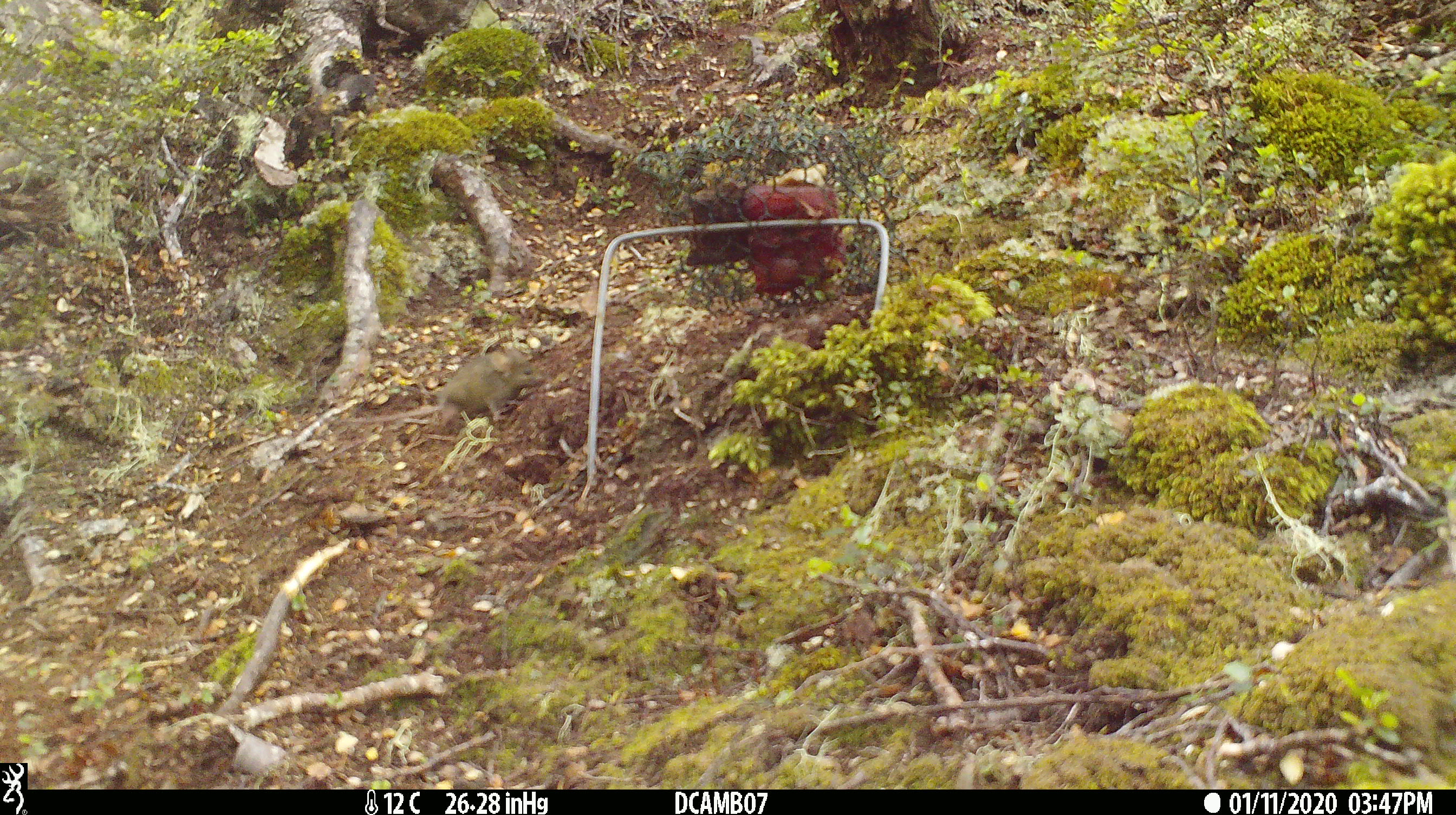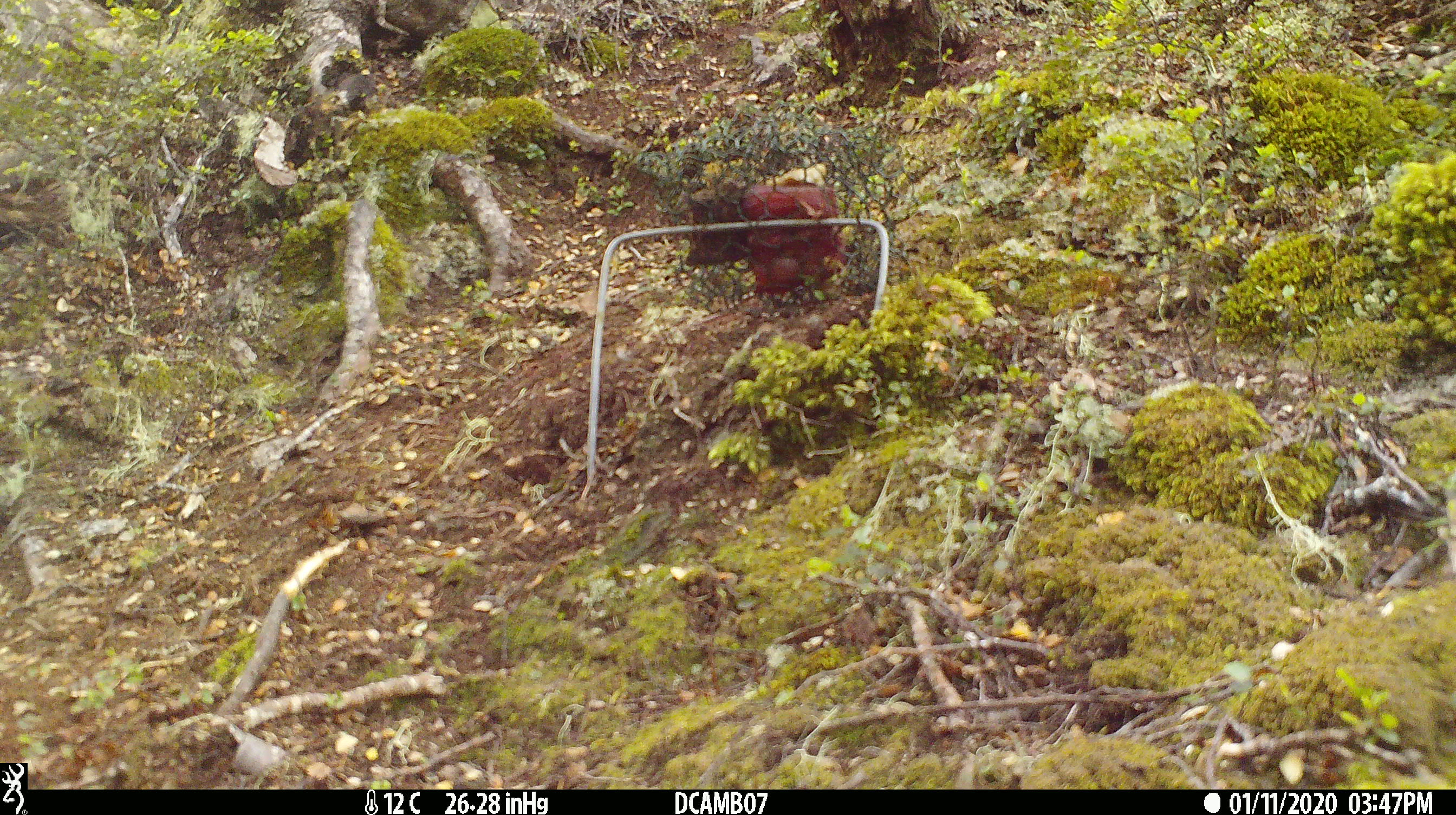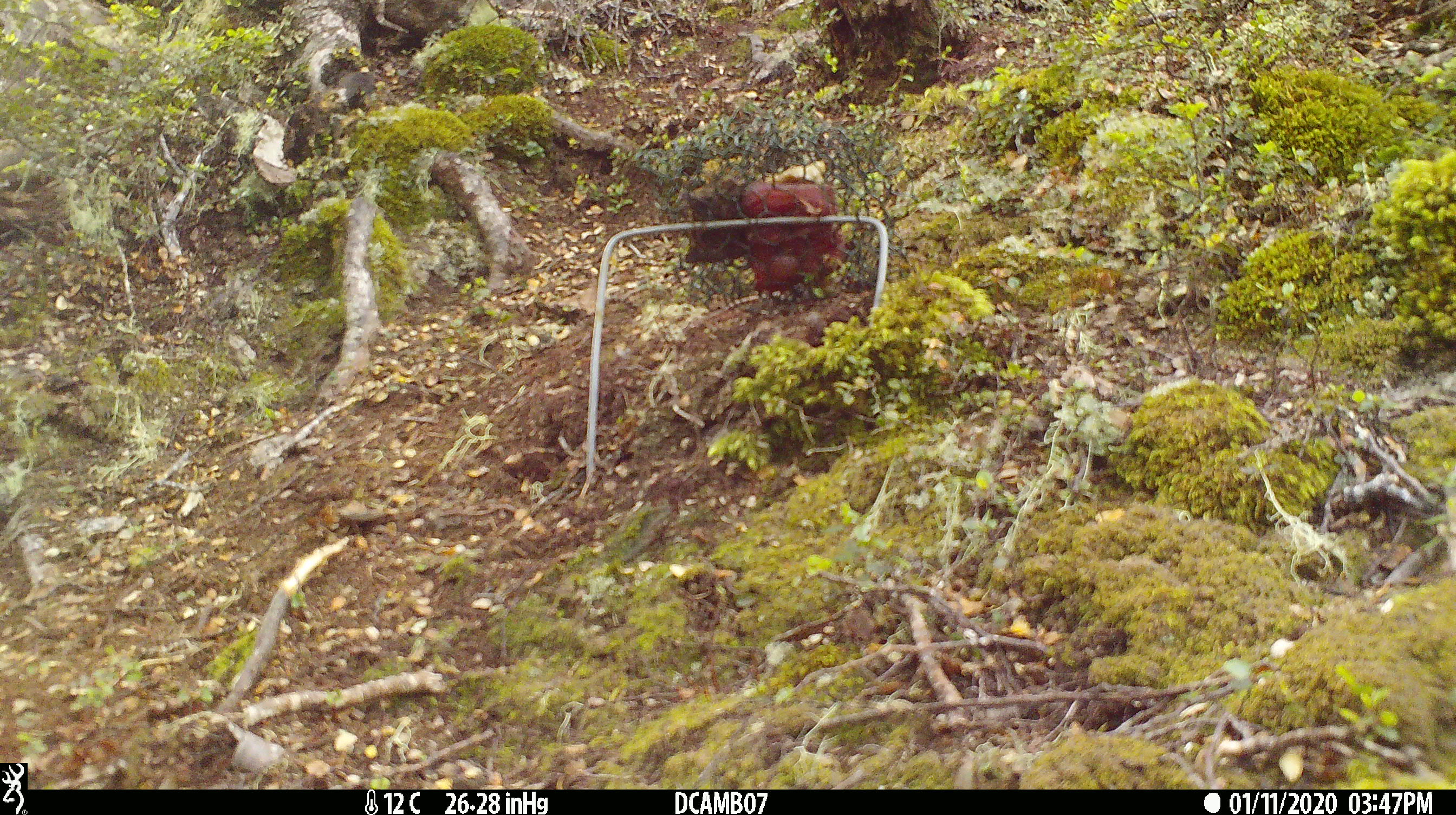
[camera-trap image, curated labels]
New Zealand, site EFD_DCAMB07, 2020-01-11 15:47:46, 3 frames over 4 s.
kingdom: Animalia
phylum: Chordata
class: Mammalia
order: Rodentia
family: Muridae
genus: Mus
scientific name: Mus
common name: mouse